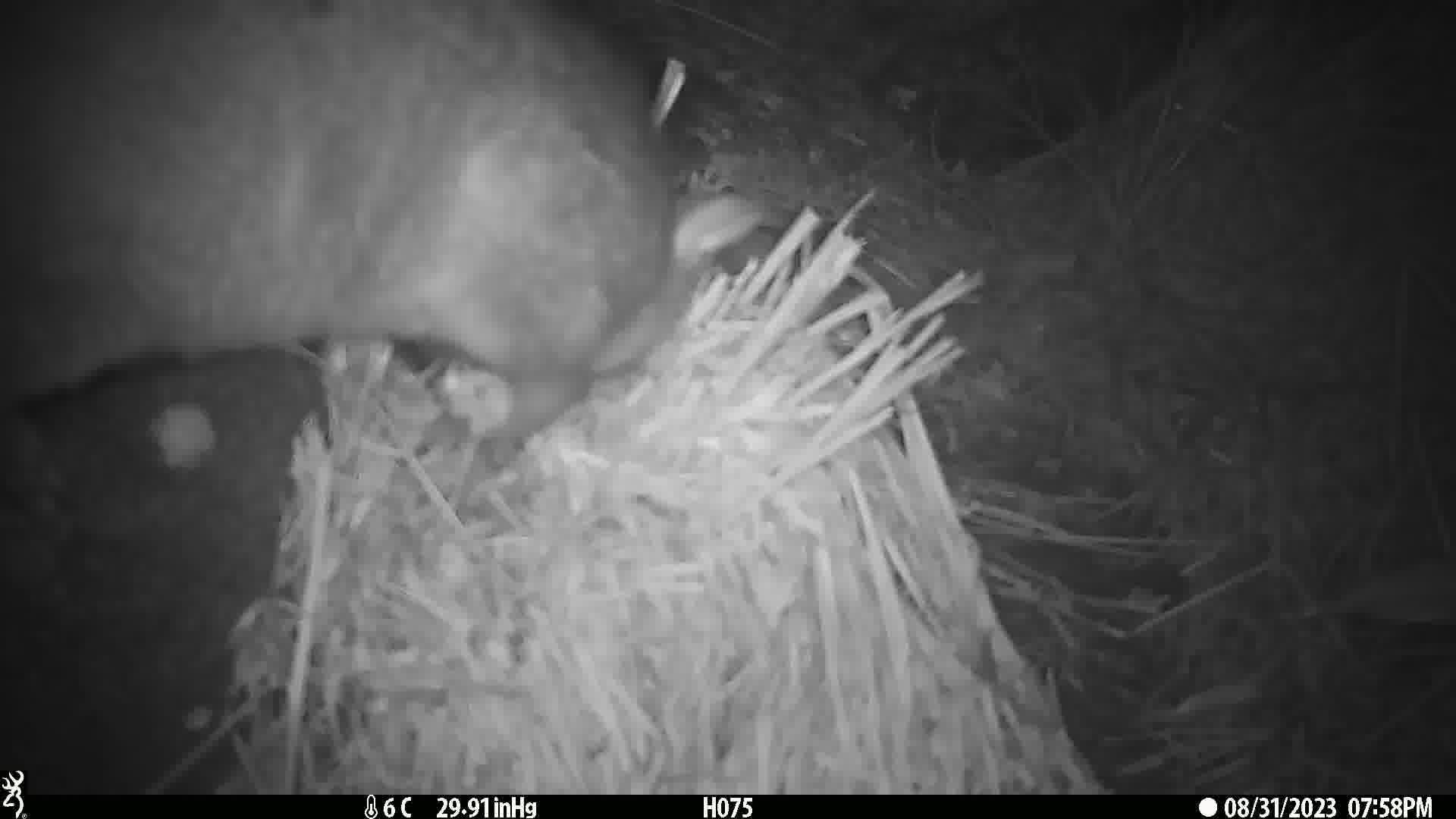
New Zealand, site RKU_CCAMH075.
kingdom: Animalia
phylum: Chordata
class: Mammalia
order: Diprotodontia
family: Phalangeridae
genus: Trichosurus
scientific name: Trichosurus vulpecula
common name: common brushtail possum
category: possum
Possum (common brushtail possum) (Trichosurus vulpecula).